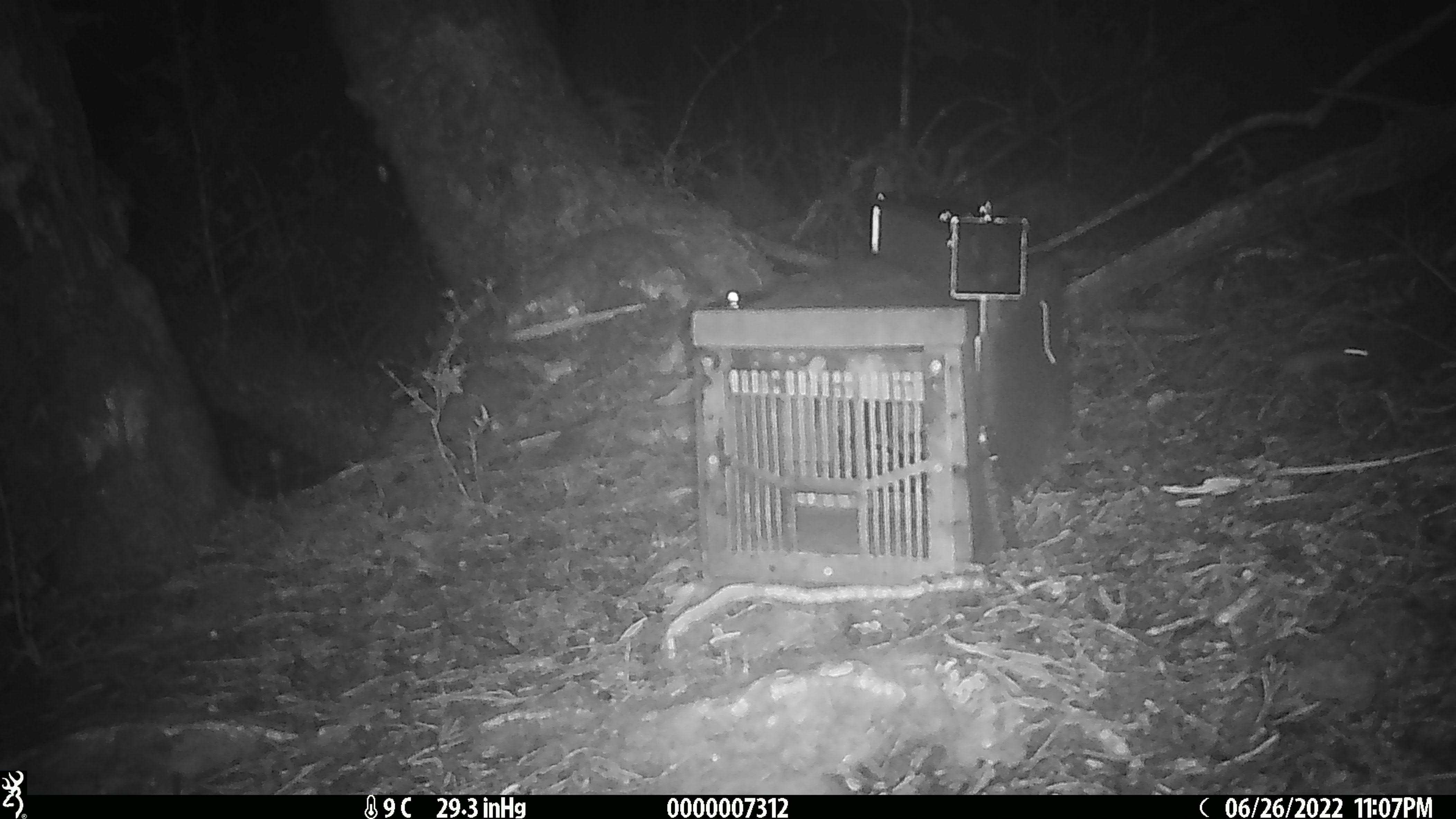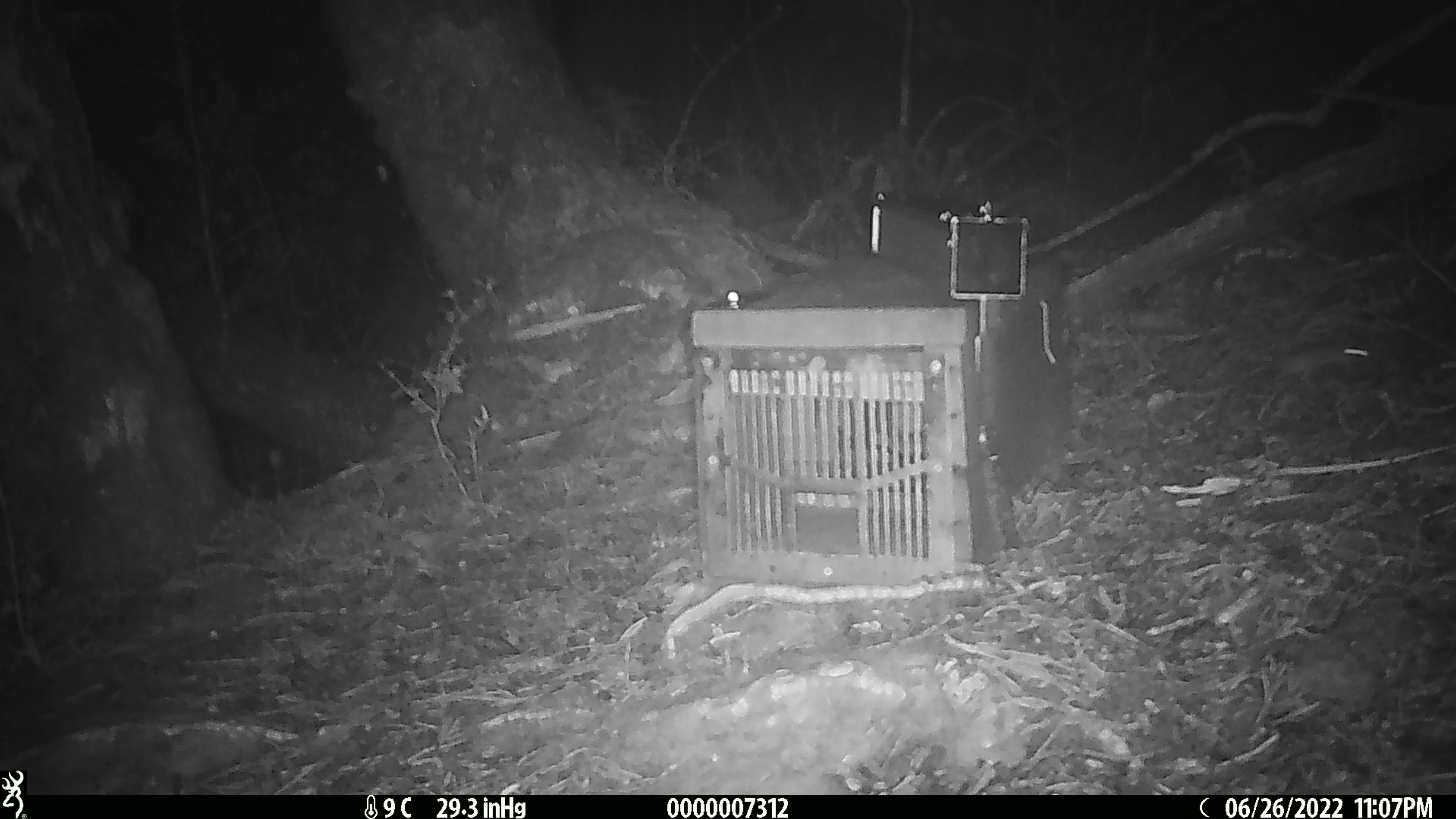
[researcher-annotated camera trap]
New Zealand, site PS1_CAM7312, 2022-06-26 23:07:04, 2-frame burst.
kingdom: Animalia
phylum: Chordata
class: Mammalia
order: Rodentia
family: Muridae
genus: Mus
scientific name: Mus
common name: mouse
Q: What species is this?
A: Mouse (Mus).